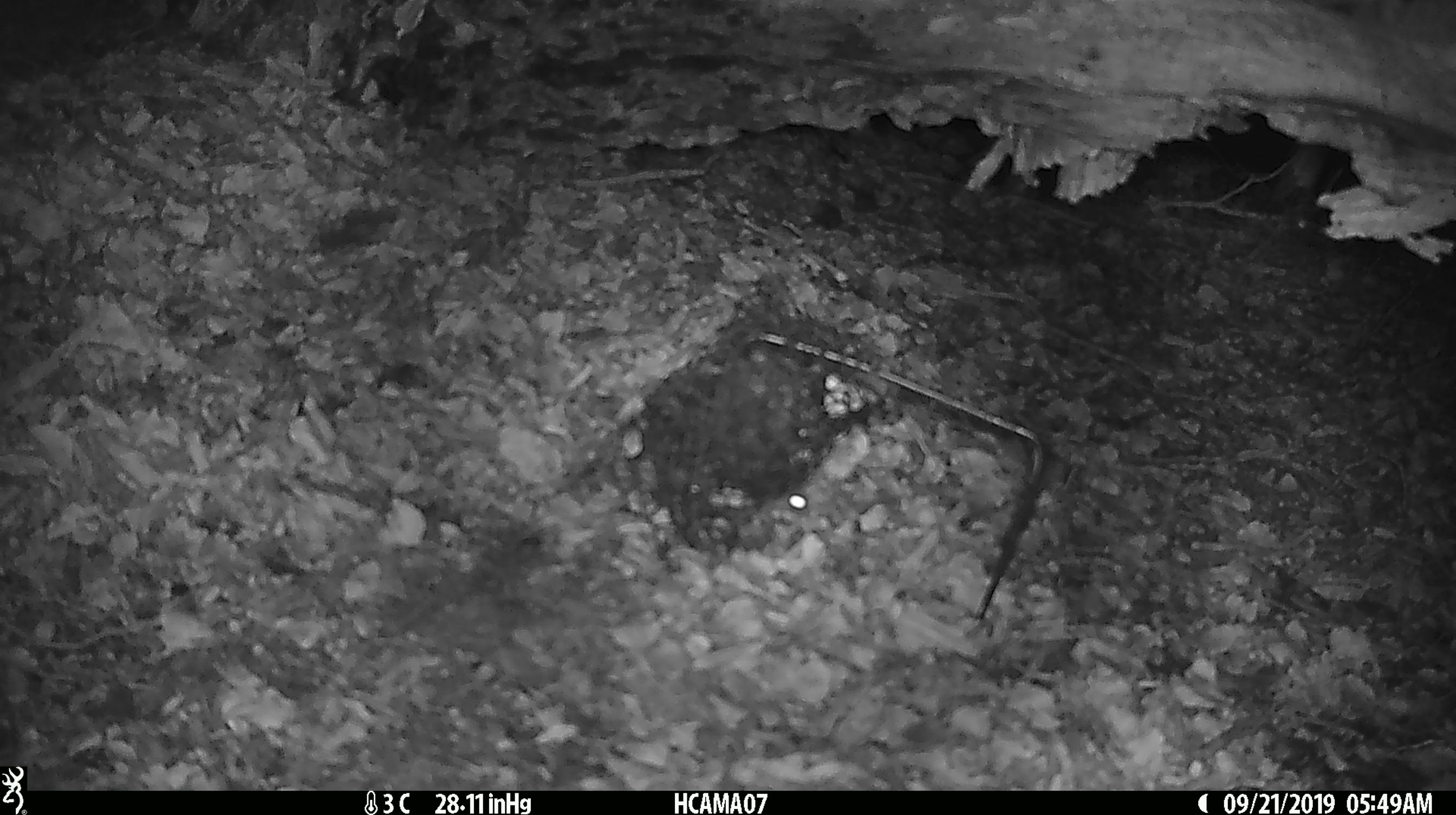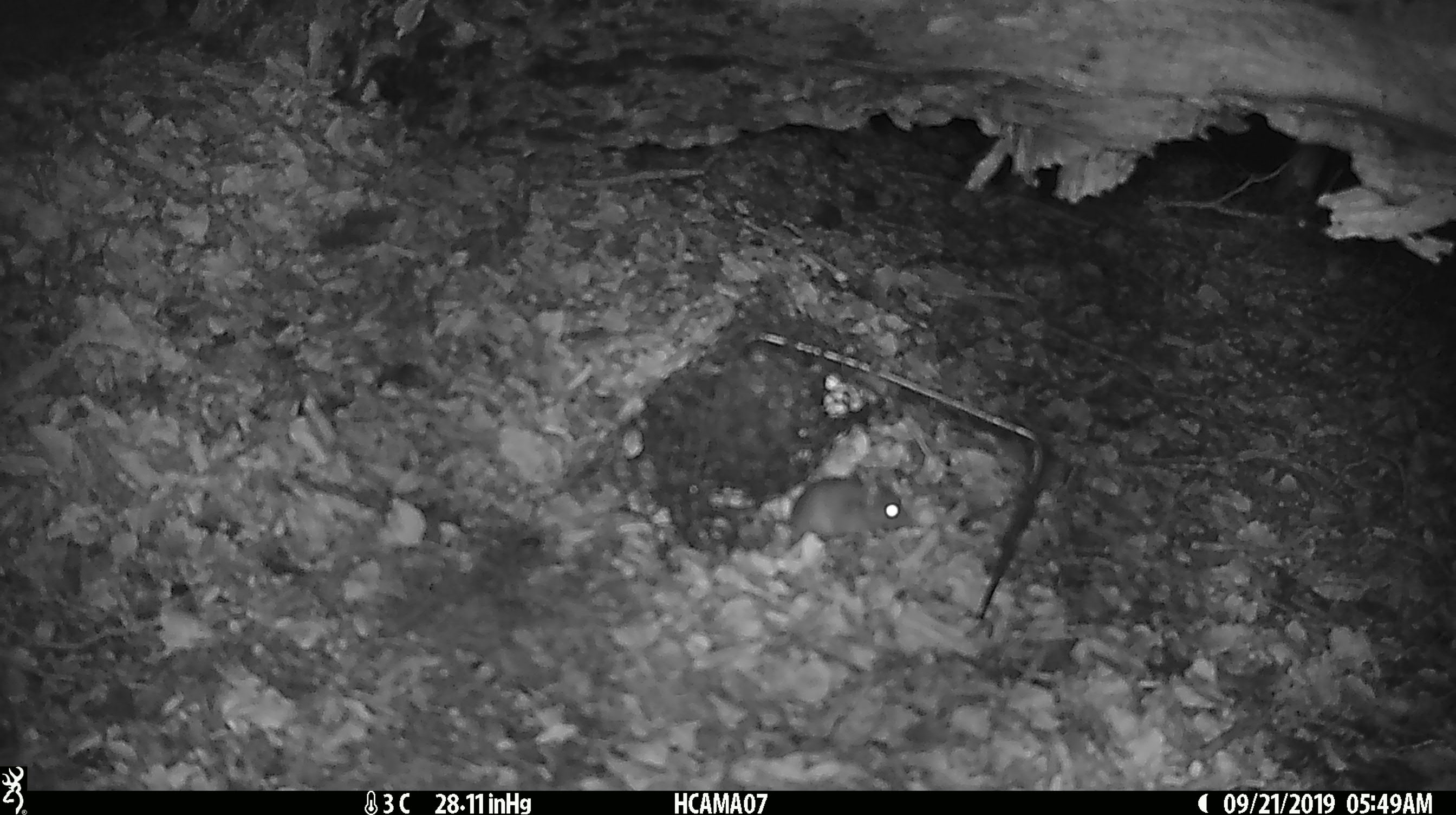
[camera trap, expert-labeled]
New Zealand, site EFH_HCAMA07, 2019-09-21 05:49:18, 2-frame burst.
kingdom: Animalia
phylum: Chordata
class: Mammalia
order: Rodentia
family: Muridae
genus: Mus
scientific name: Mus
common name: mouse